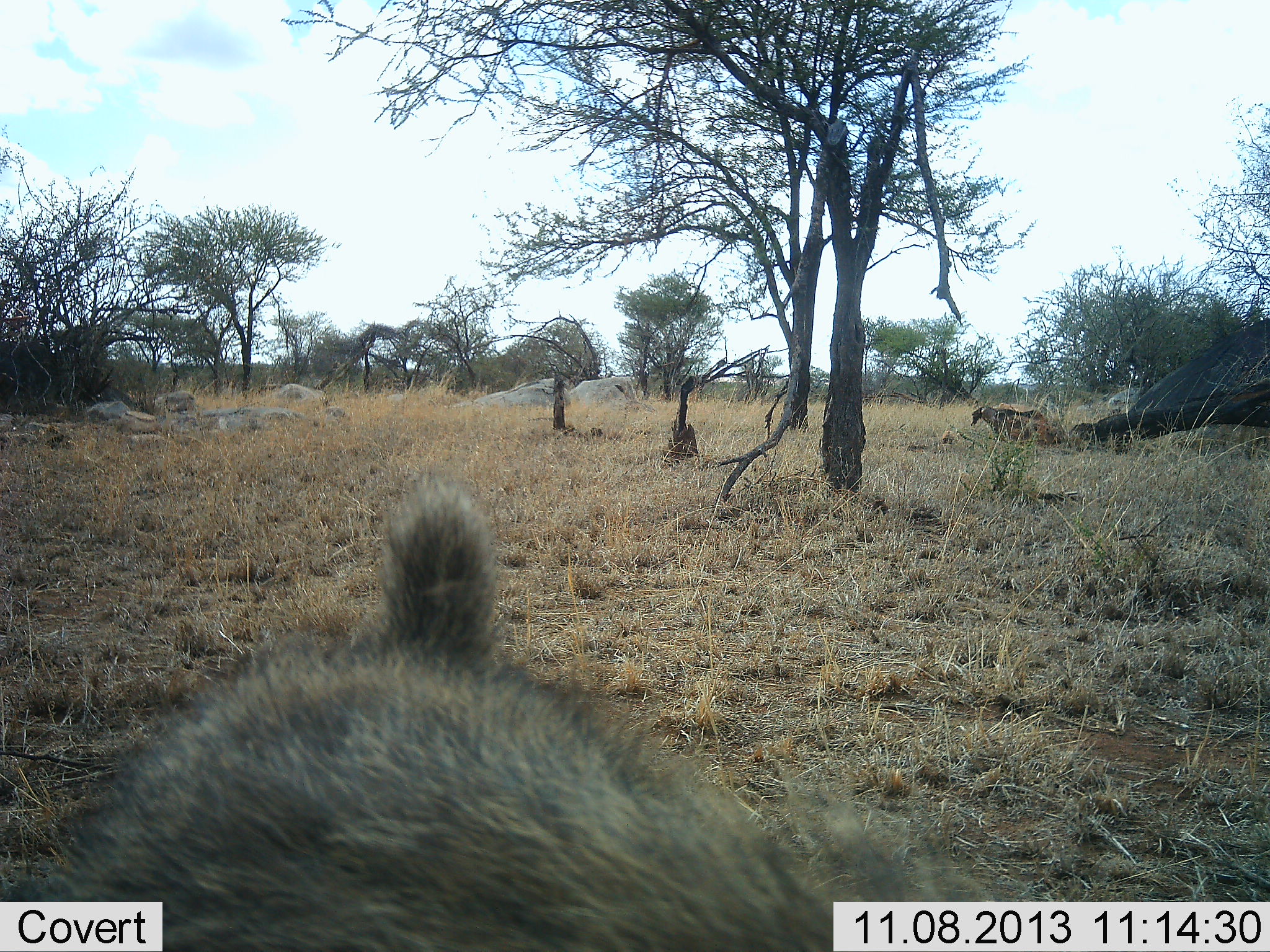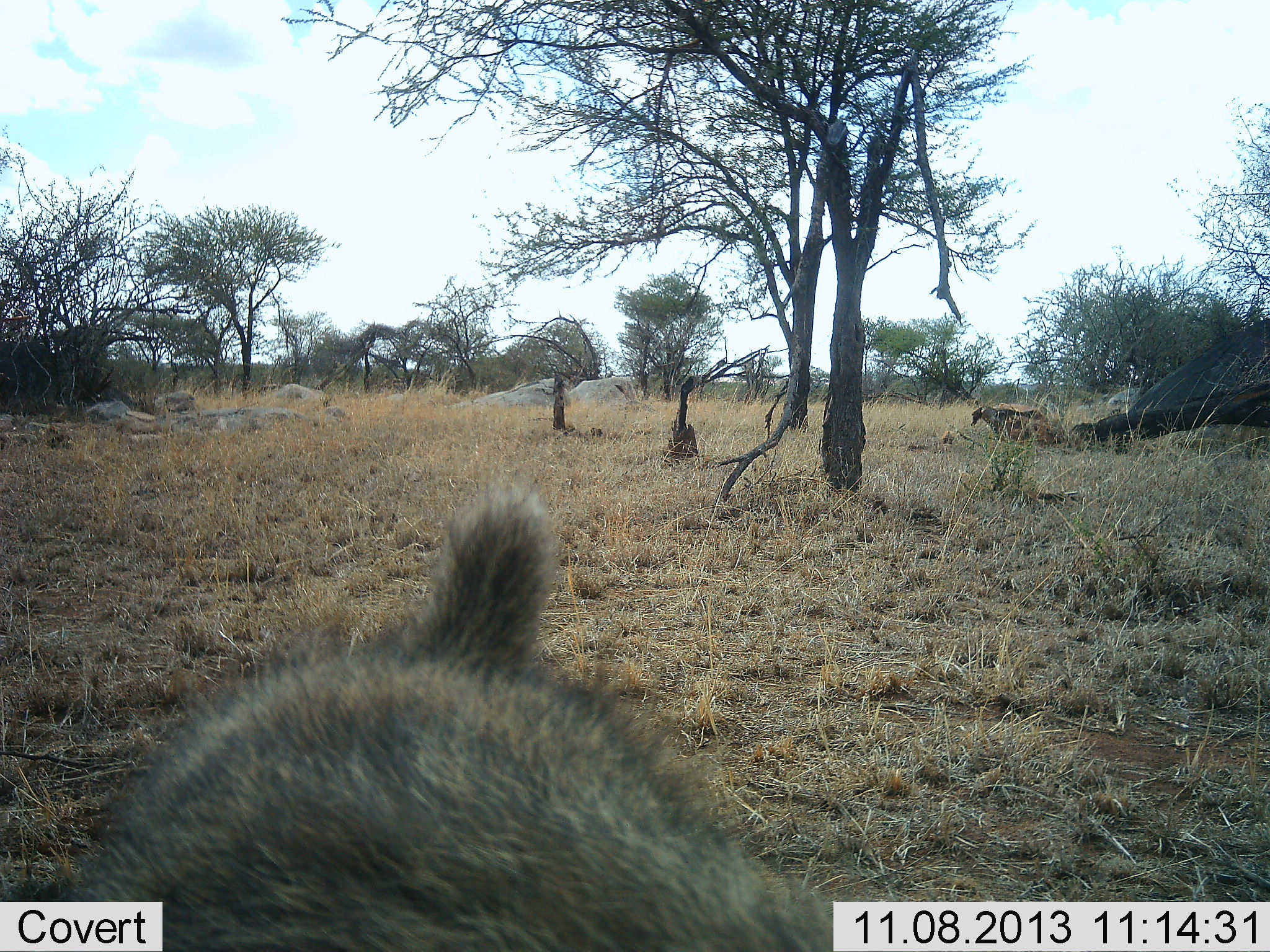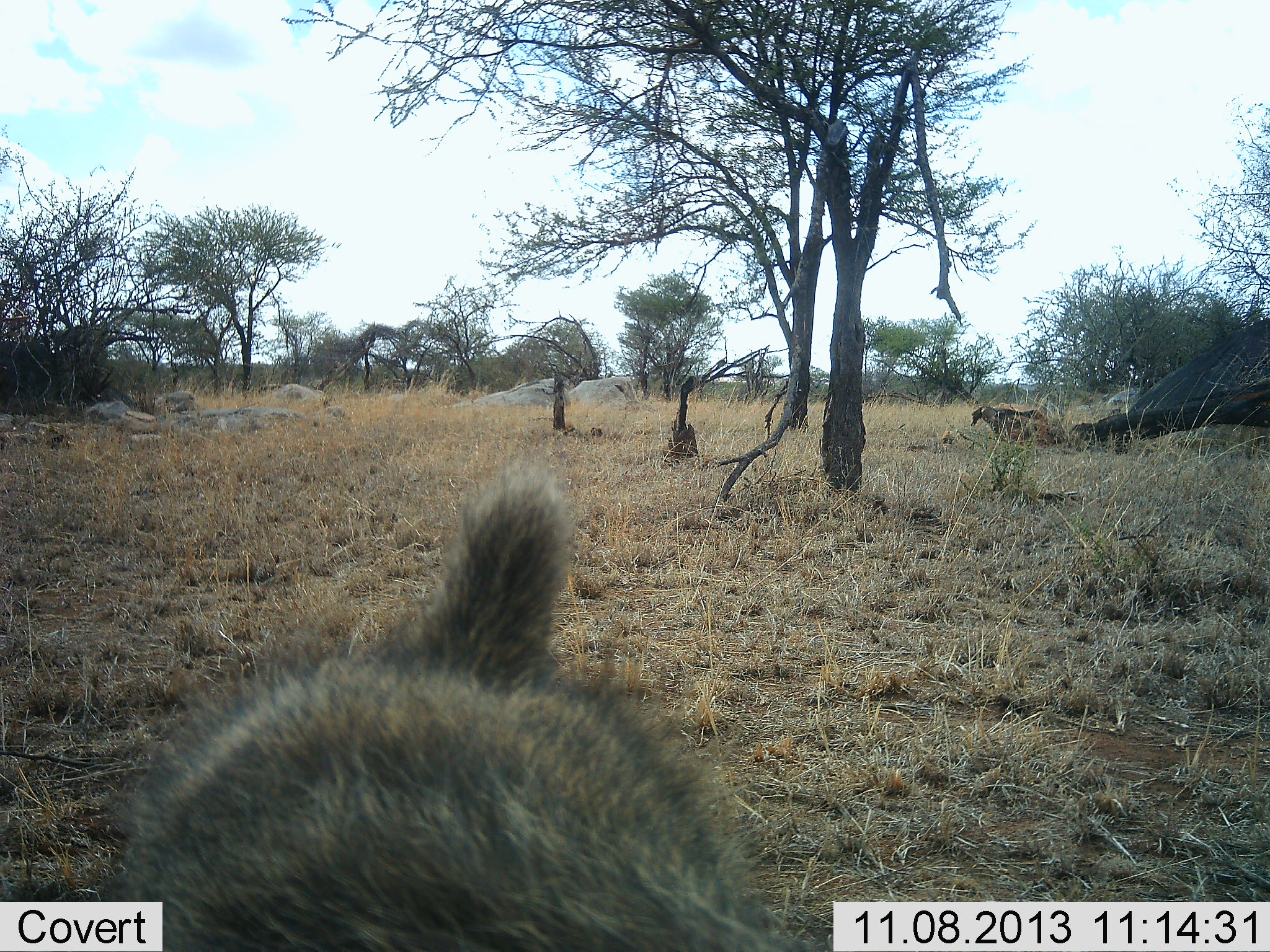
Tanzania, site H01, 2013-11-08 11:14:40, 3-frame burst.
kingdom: Animalia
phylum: Chordata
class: Mammalia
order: Primates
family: Cercopithecidae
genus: Papio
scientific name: Papio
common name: baboon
Baboon (Papio), count 1. Behavior (volunteer vote fractions): standing 100%, resting 0%, moving 0%, interacting 0%. Young present (vote fraction): 0%. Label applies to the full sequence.